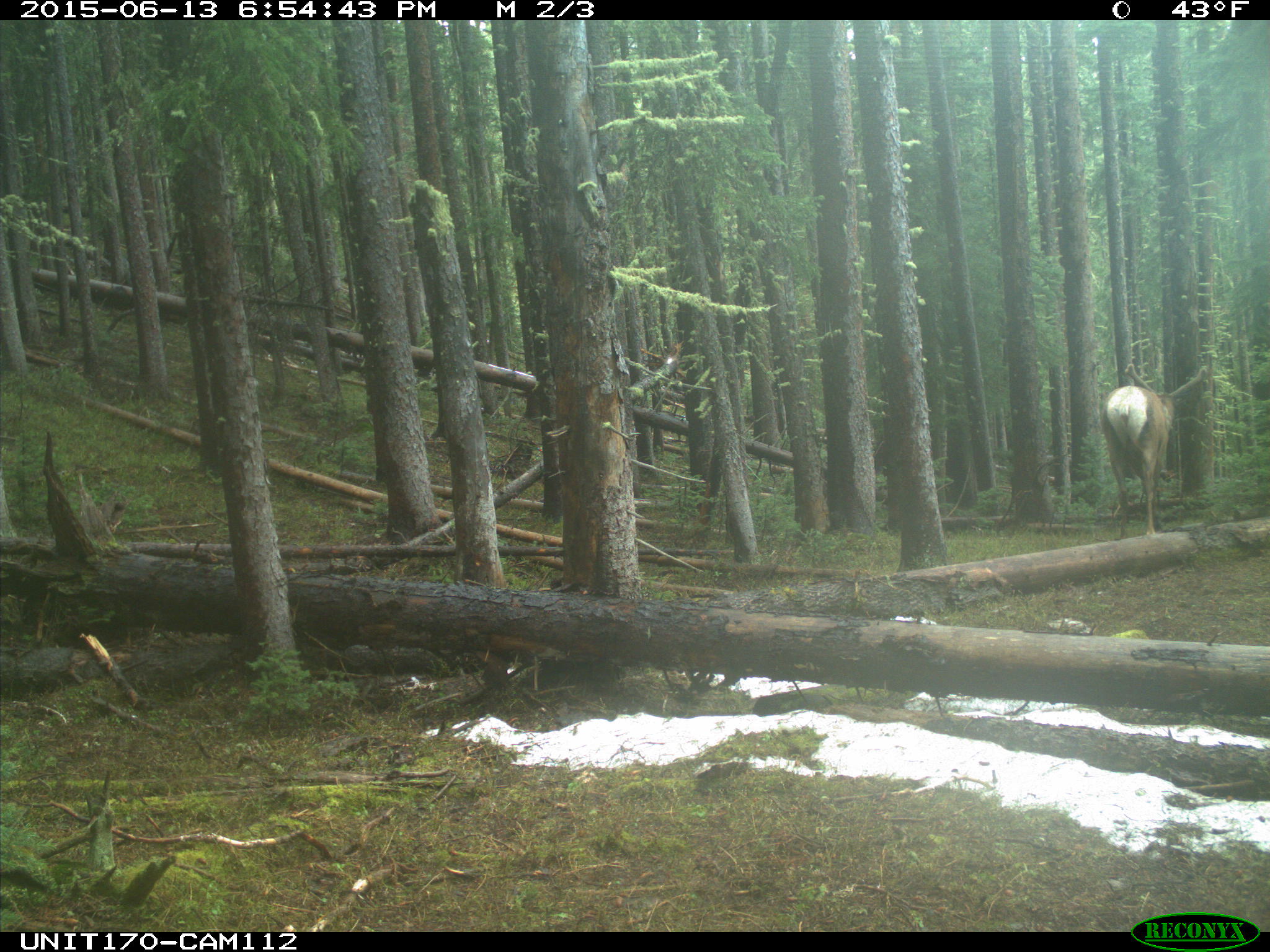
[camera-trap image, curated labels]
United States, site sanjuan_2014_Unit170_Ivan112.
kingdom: Animalia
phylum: Chordata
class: Mammalia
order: Artiodactyla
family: Cervidae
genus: Cervus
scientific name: Cervus elaphus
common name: red deer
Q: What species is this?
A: Cervus elaphus (red deer).